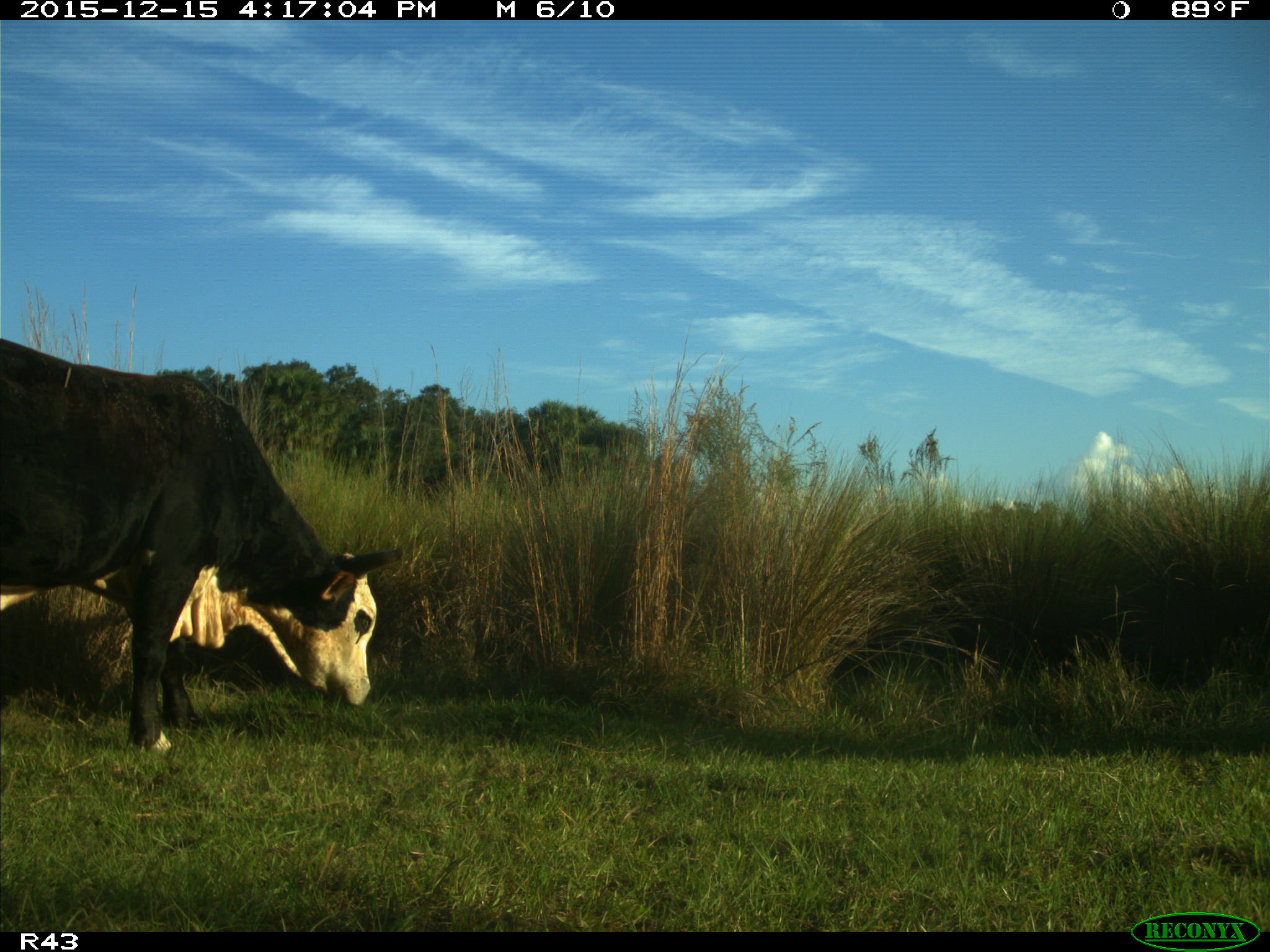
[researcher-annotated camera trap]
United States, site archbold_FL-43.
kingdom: Animalia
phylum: Chordata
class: Mammalia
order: Artiodactyla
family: Bovidae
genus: Bos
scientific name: Bos taurus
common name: domestic cow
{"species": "Bos taurus (domestic cow)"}